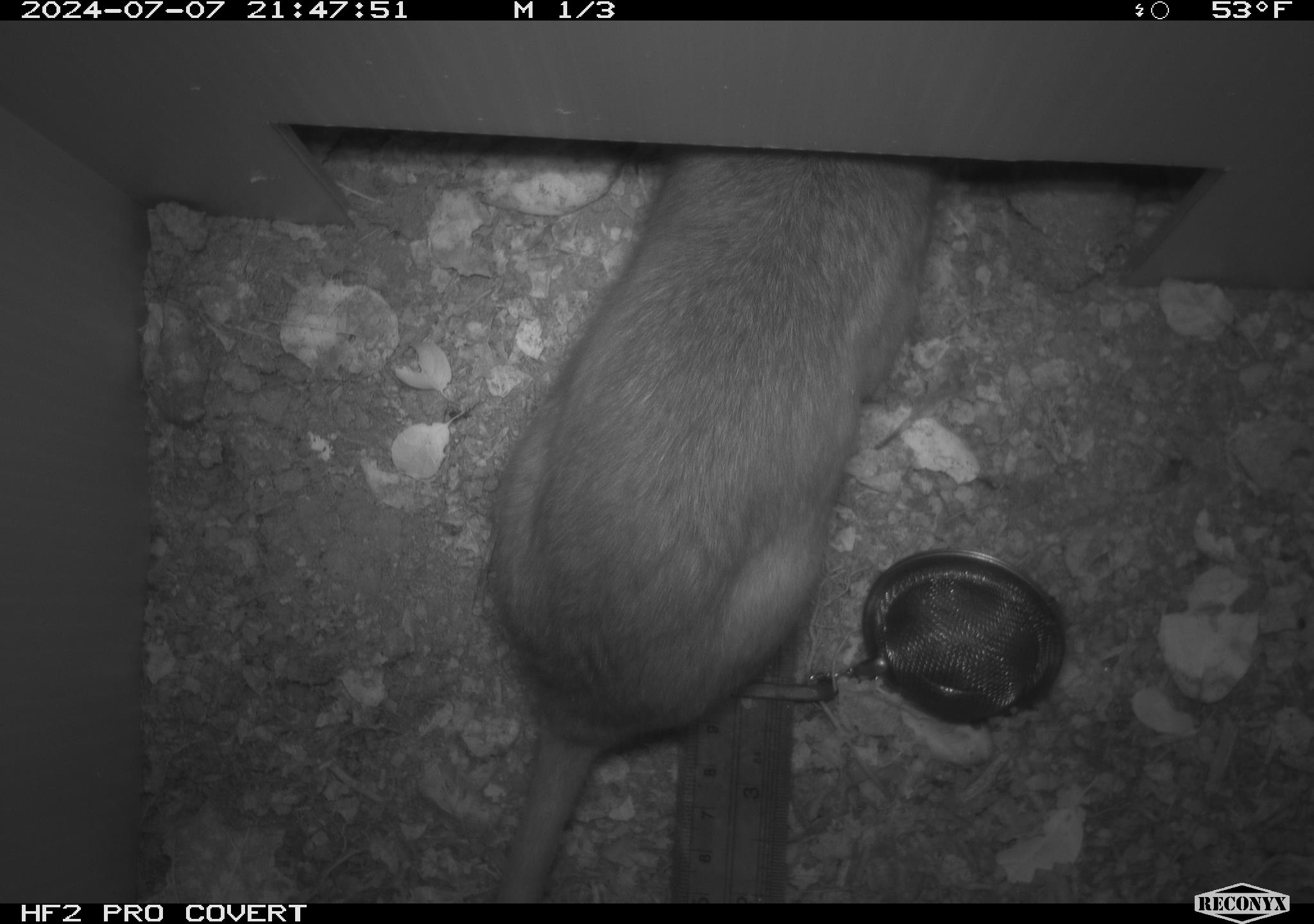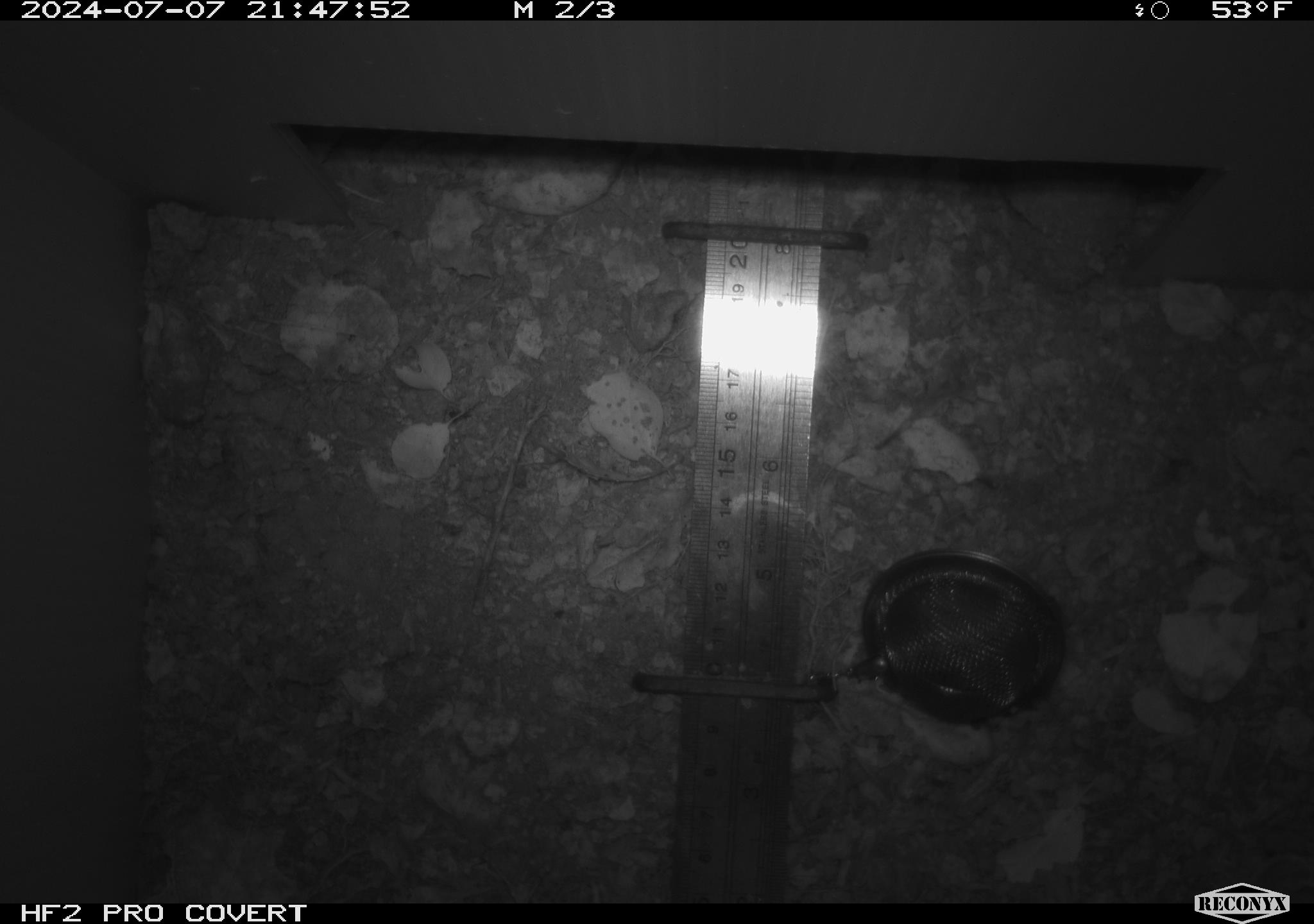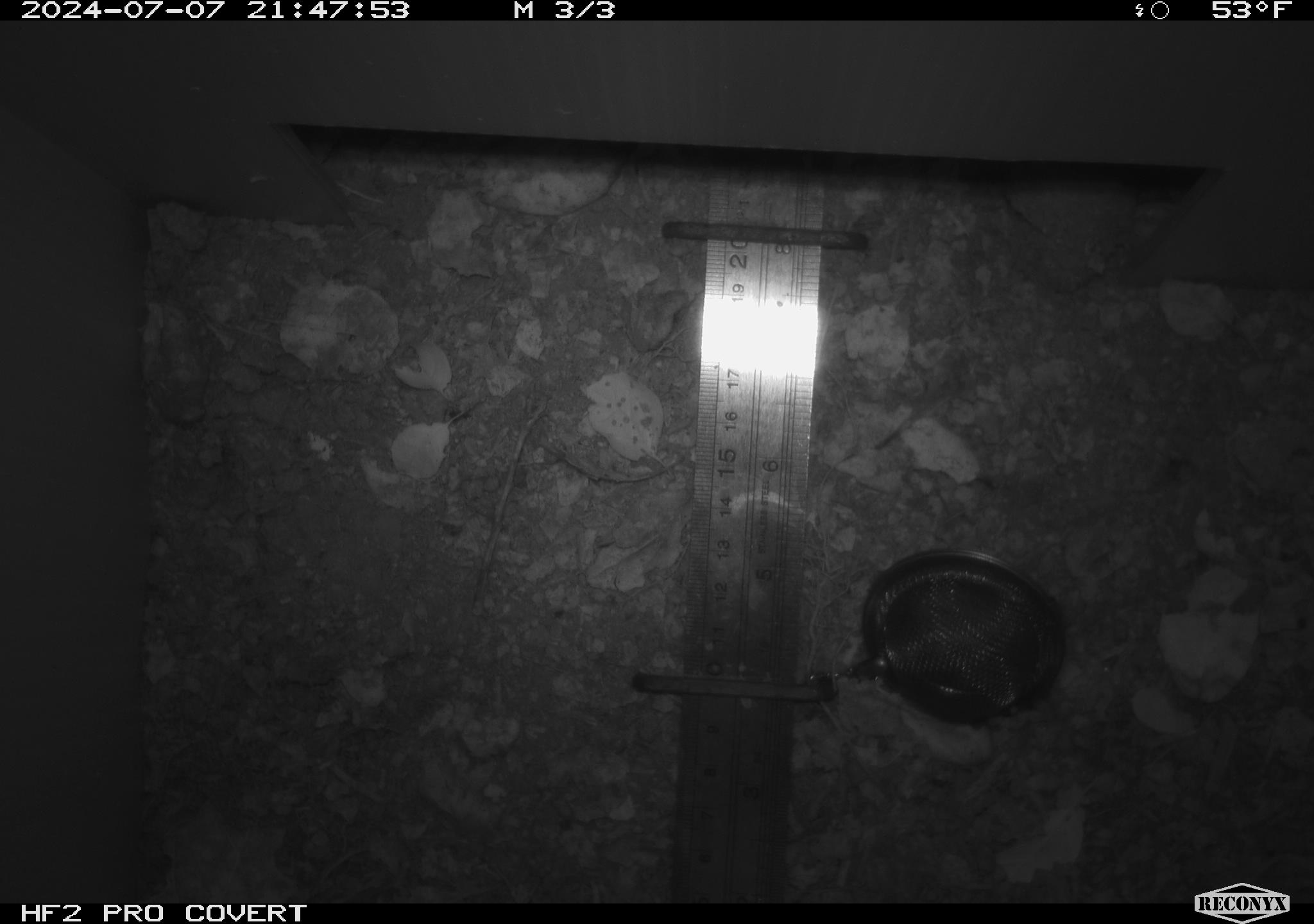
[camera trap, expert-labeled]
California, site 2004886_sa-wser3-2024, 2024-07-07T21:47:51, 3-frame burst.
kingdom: Animalia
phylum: Chordata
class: Mammalia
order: Rodentia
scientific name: Rodentia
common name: woodrat or rat or mouse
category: woodrat or rat or mouse species